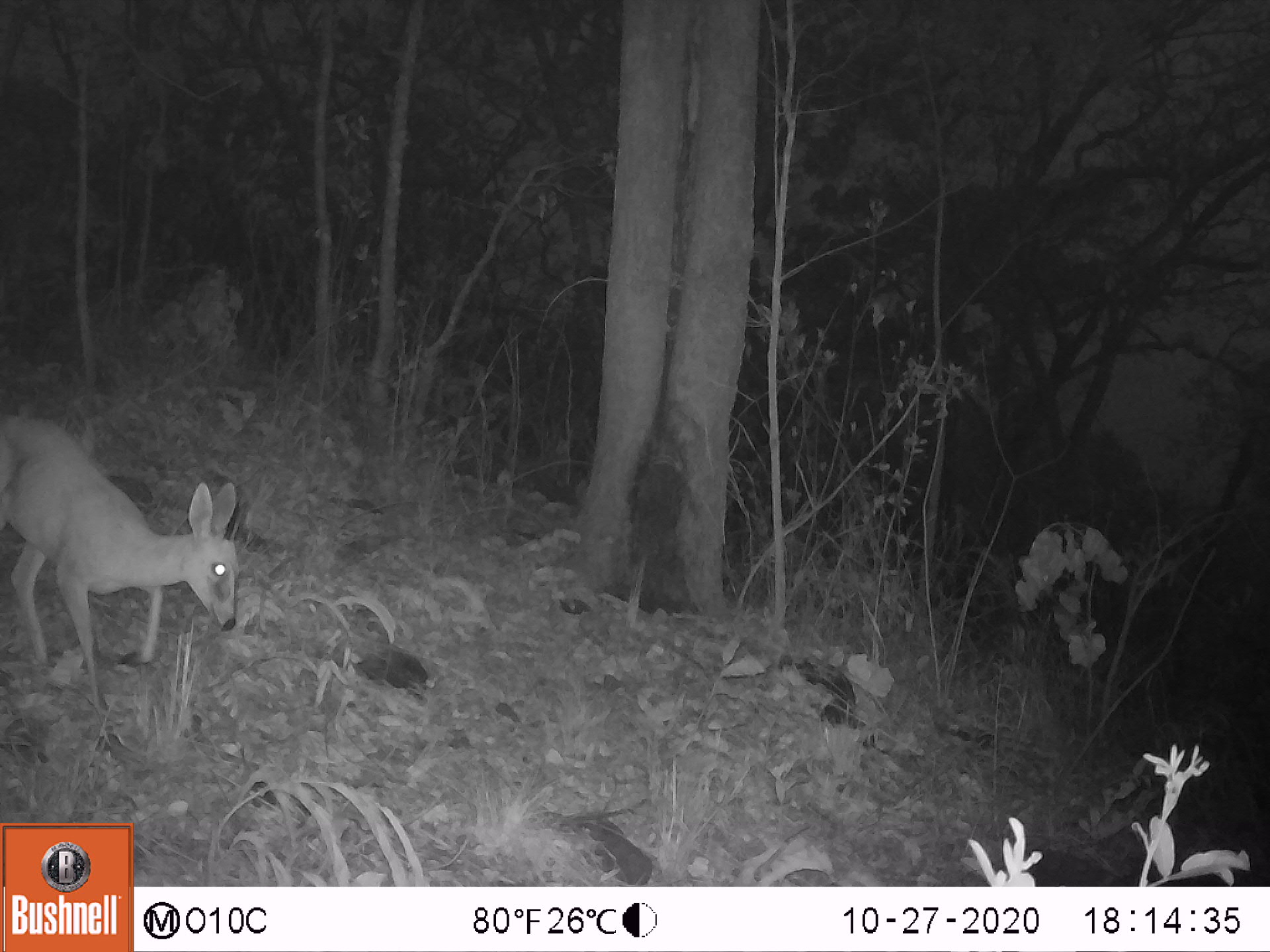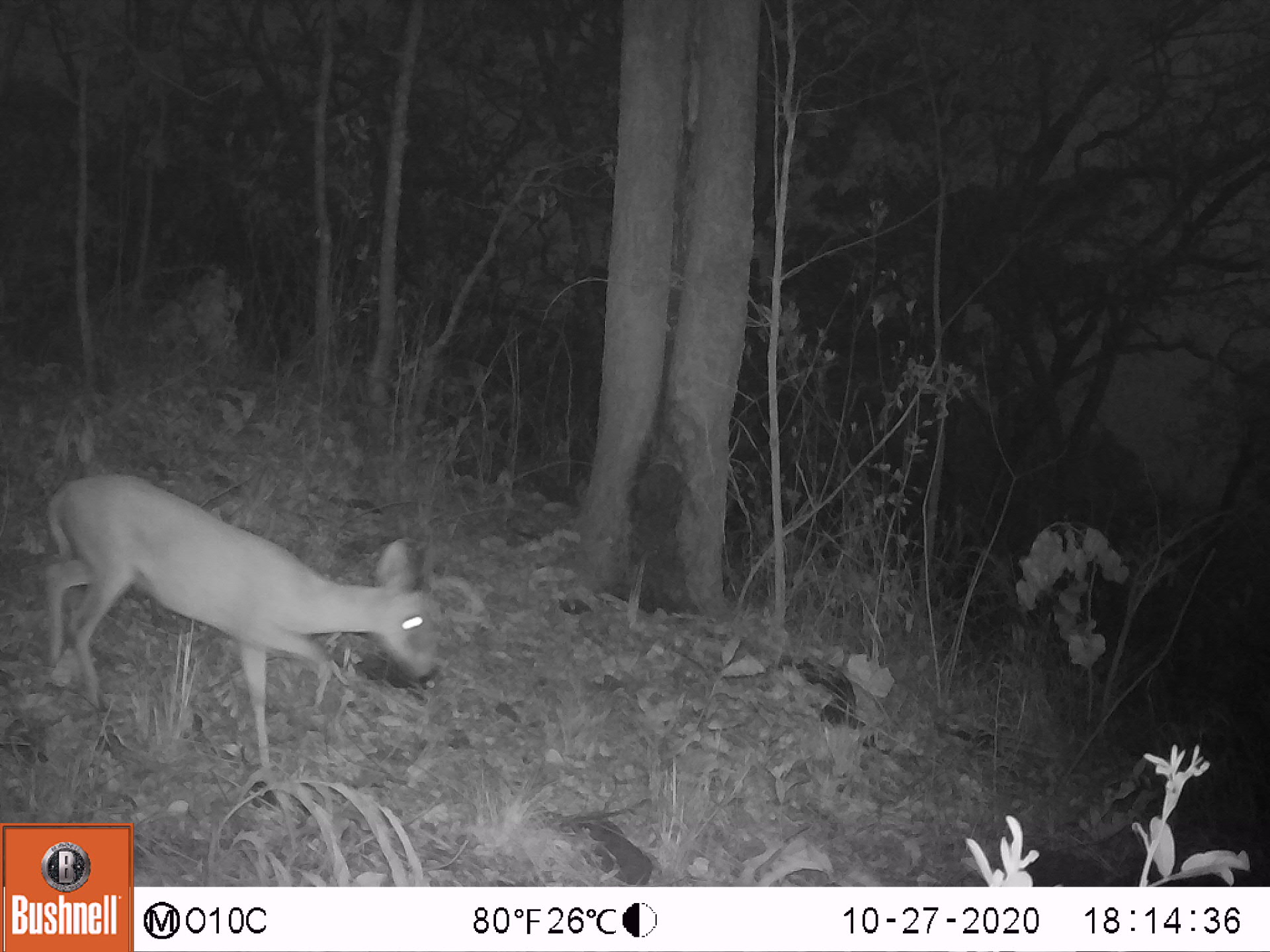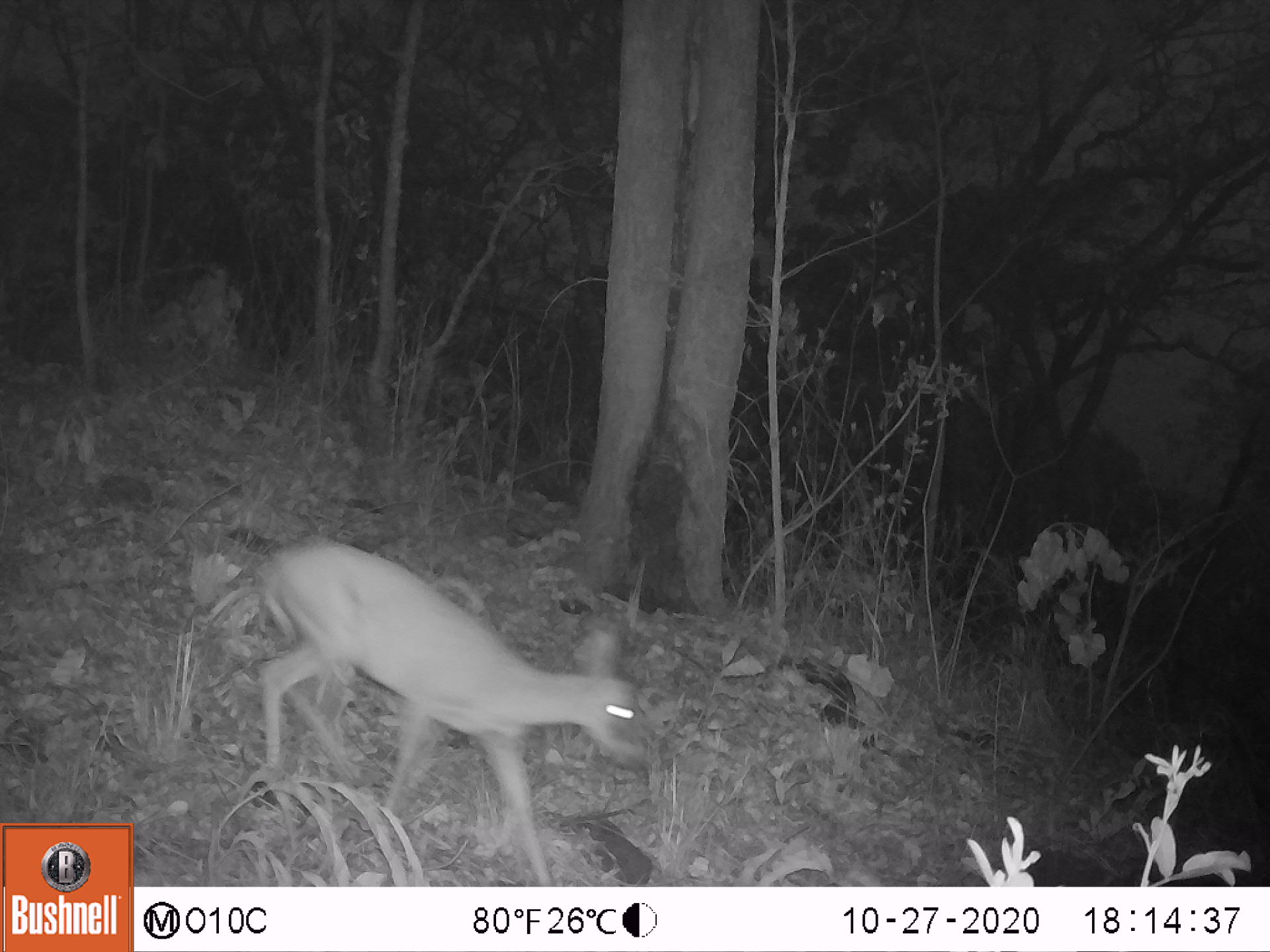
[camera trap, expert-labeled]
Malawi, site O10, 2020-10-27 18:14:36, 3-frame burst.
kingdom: Animalia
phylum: Chordata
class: Mammalia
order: Artiodactyla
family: Bovidae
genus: Sylvicapra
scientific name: Sylvicapra grimmia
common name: common duiker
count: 1